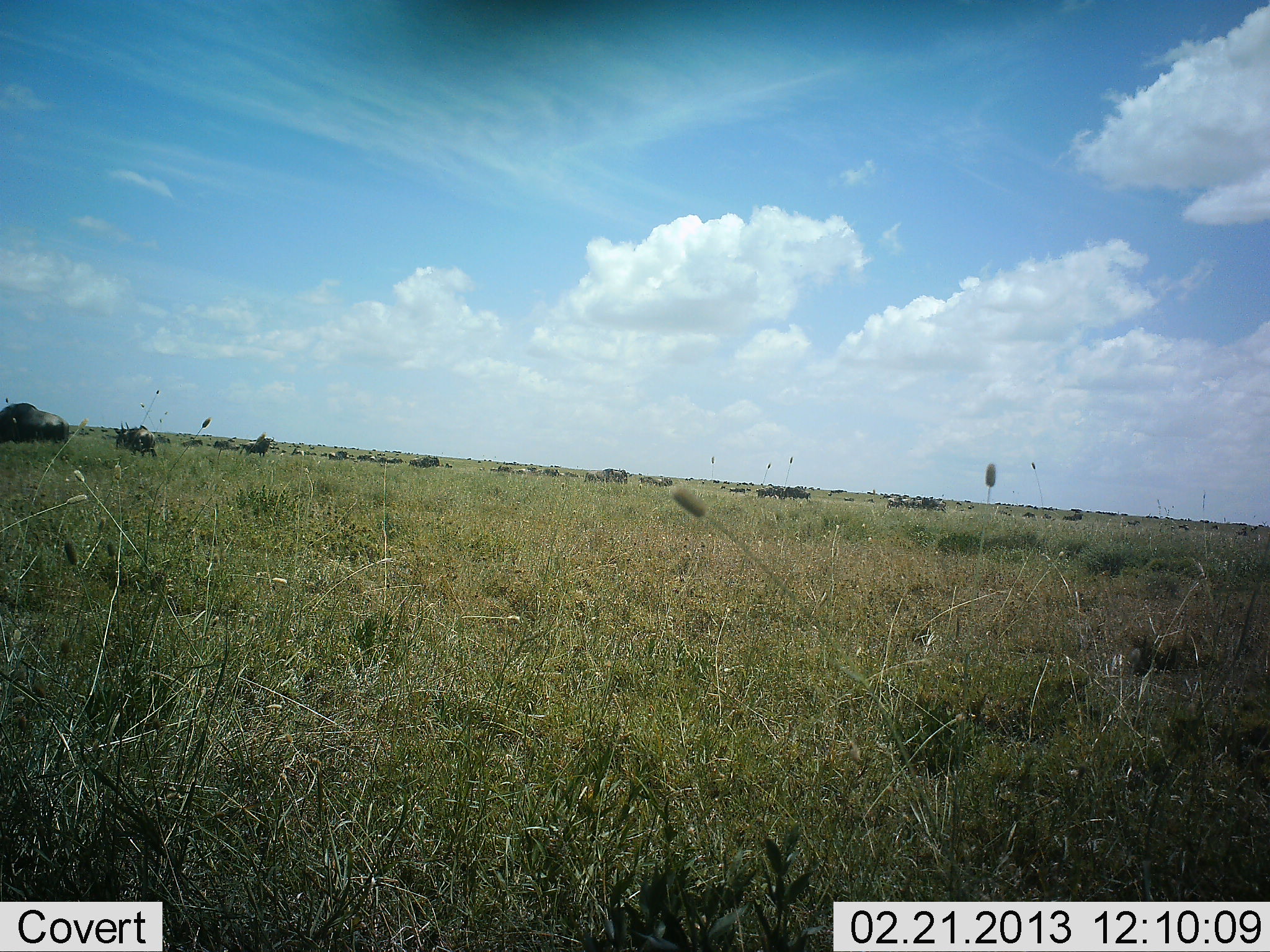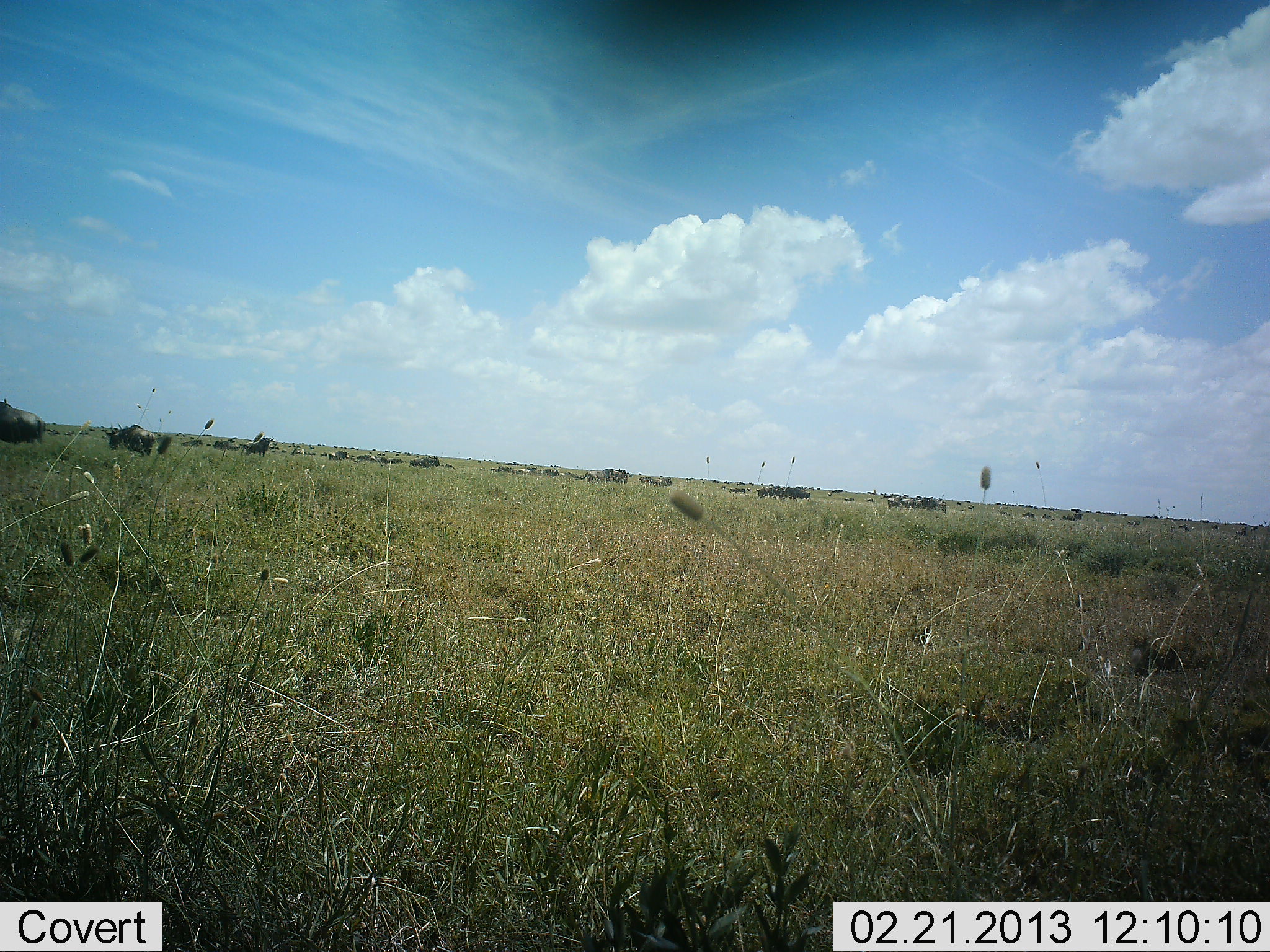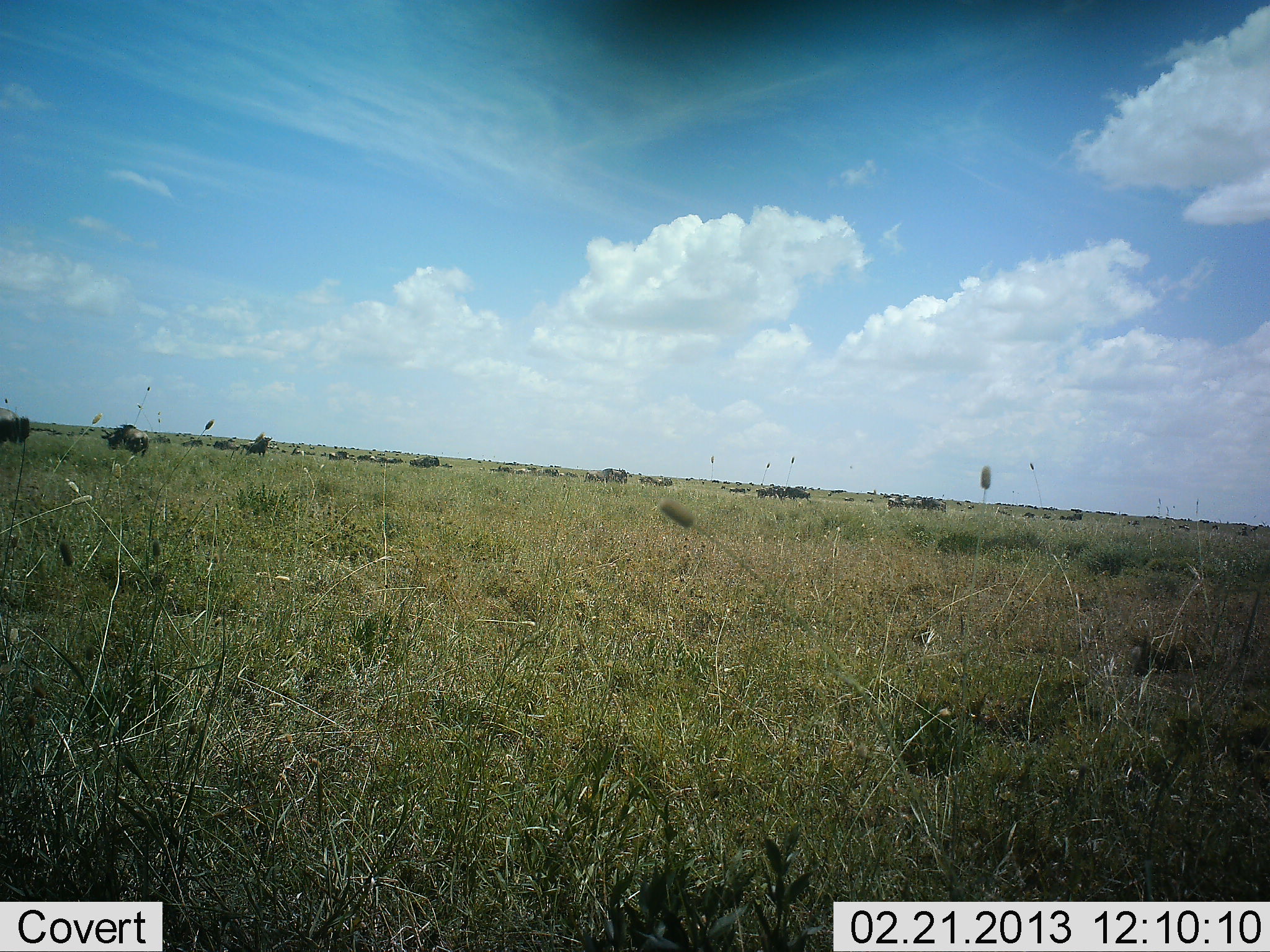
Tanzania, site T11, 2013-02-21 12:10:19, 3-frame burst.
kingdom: Animalia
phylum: Chordata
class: Mammalia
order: Artiodactyla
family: Bovidae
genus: Connochaetes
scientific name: Connochaetes taurinus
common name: blue wildebeest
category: wildebeest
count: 11-50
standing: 64%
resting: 11%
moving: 64%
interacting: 7%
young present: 4%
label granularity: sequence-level